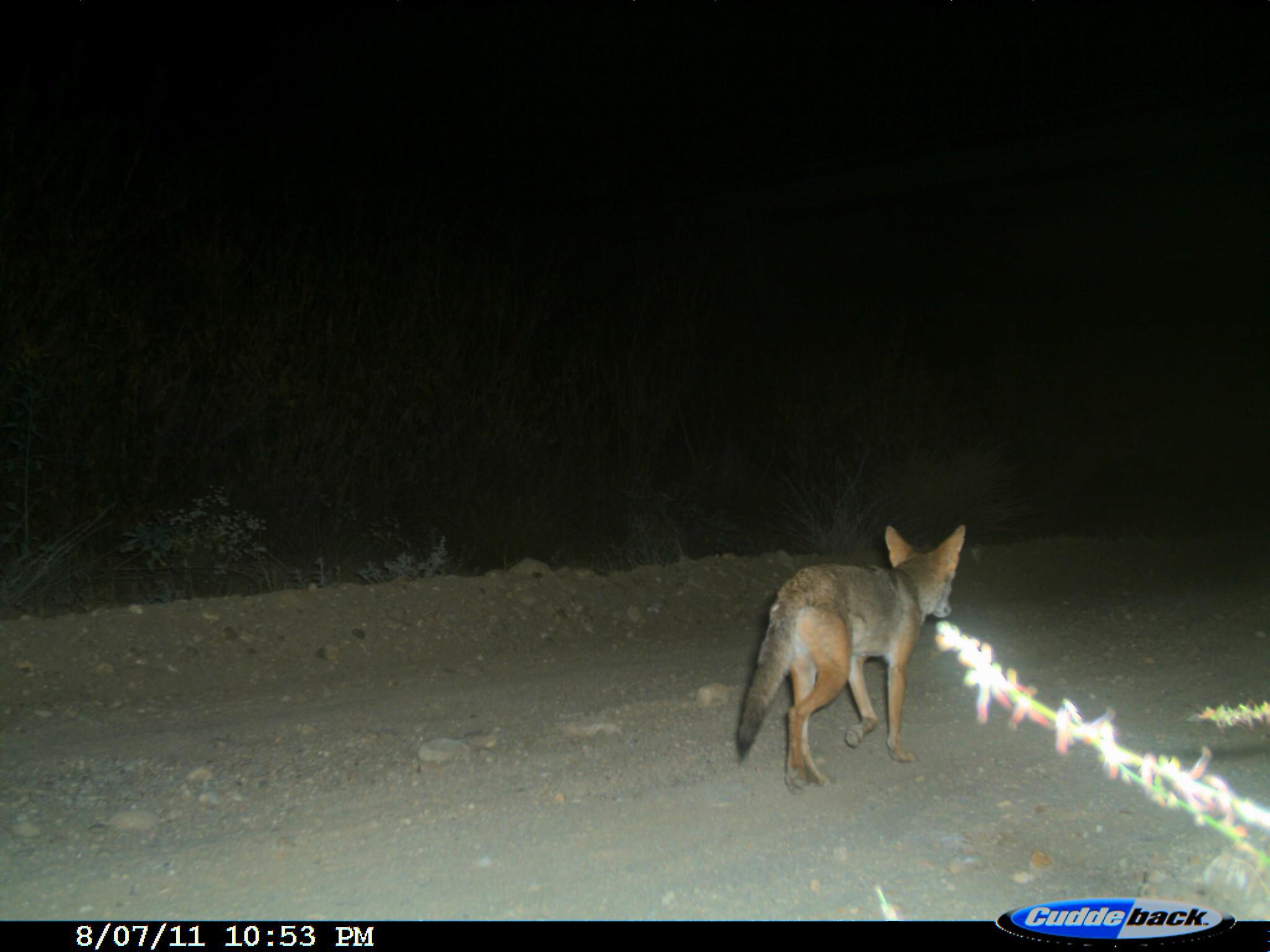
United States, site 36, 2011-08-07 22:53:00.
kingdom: Animalia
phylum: Chordata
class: Mammalia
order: Carnivora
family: Canidae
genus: Canis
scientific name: Canis latrans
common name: coyote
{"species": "coyote (Canis latrans)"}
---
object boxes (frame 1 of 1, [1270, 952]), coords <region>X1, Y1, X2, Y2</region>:
coyote: <region>731, 525, 966, 794</region>